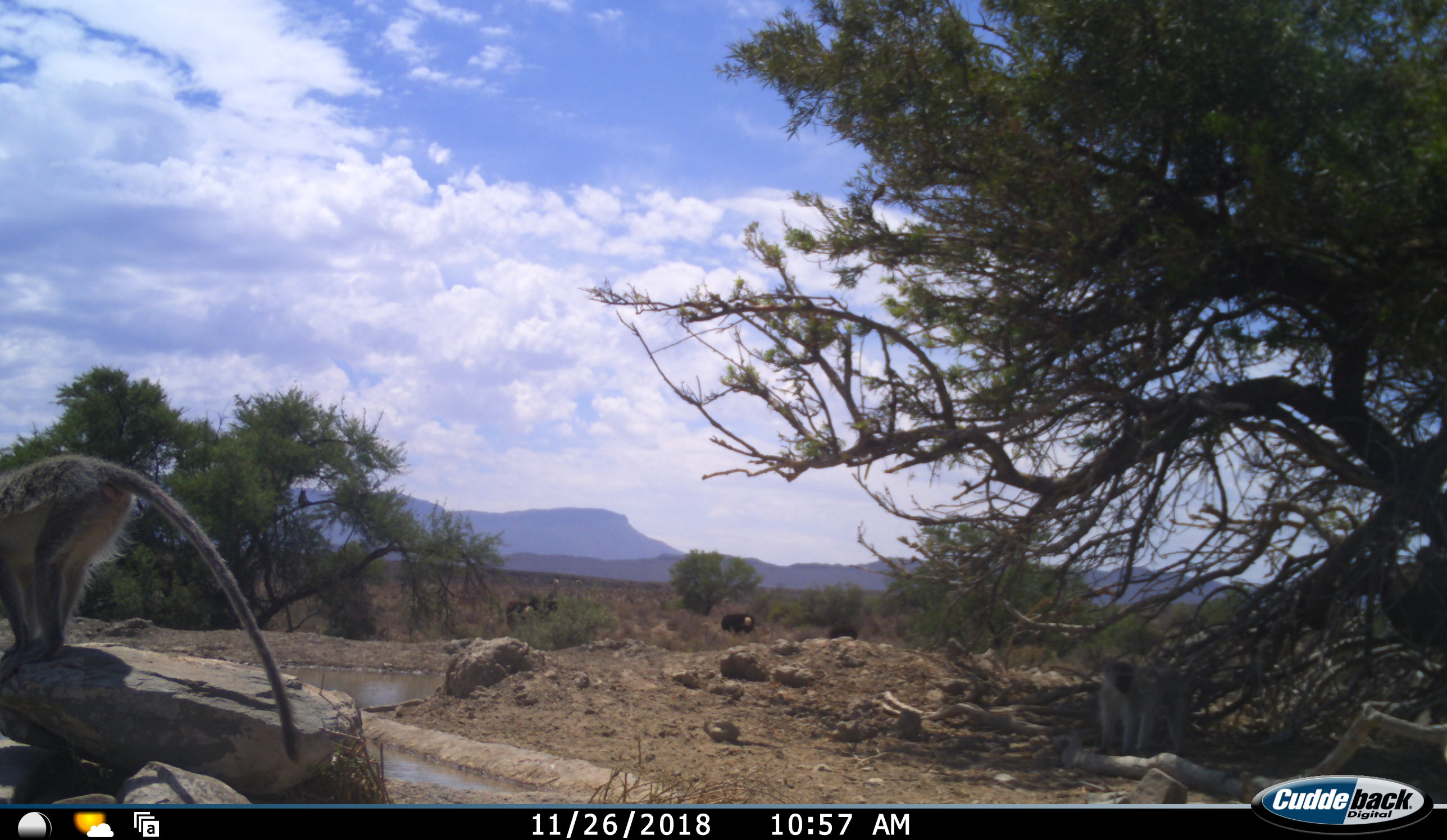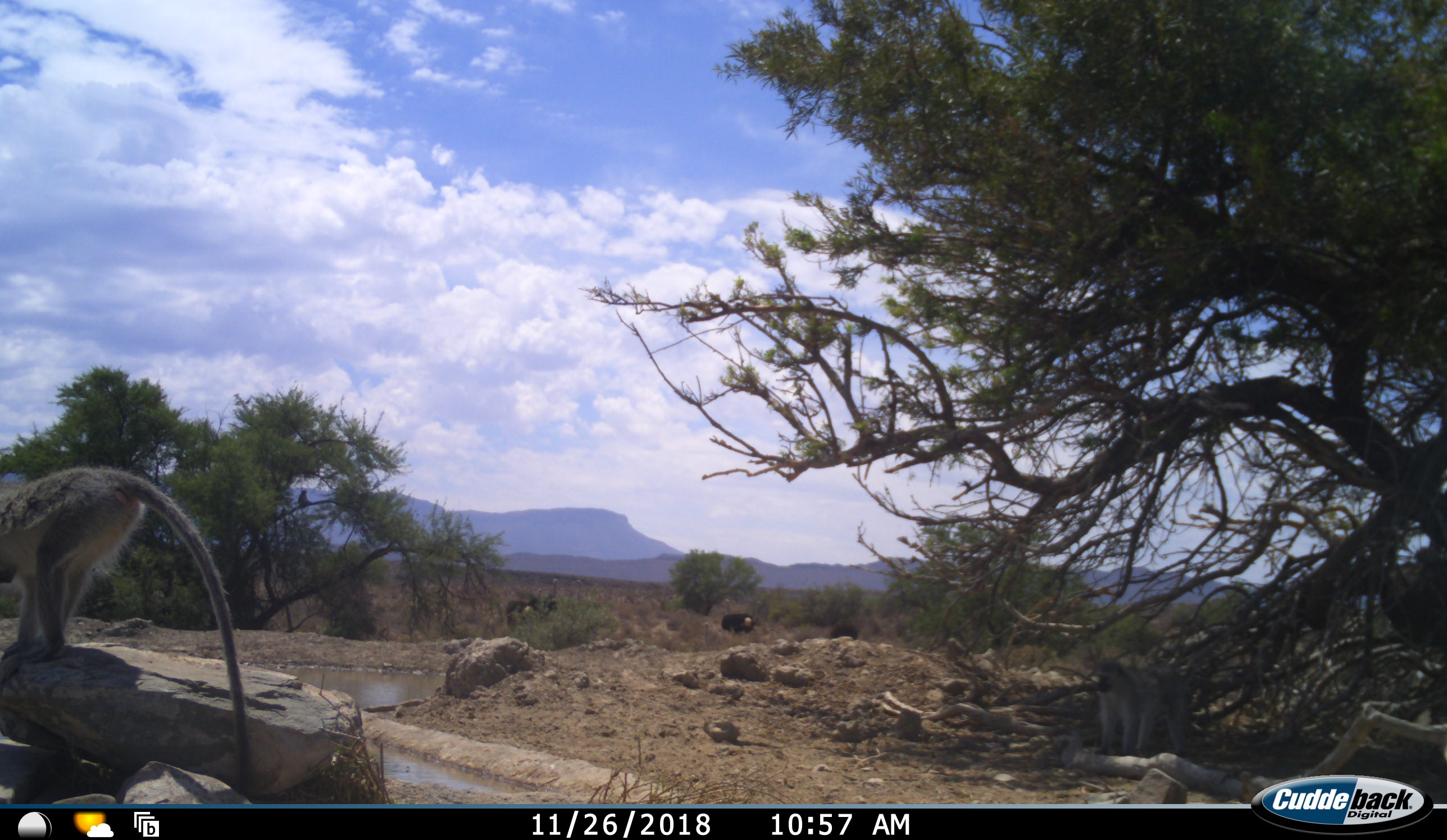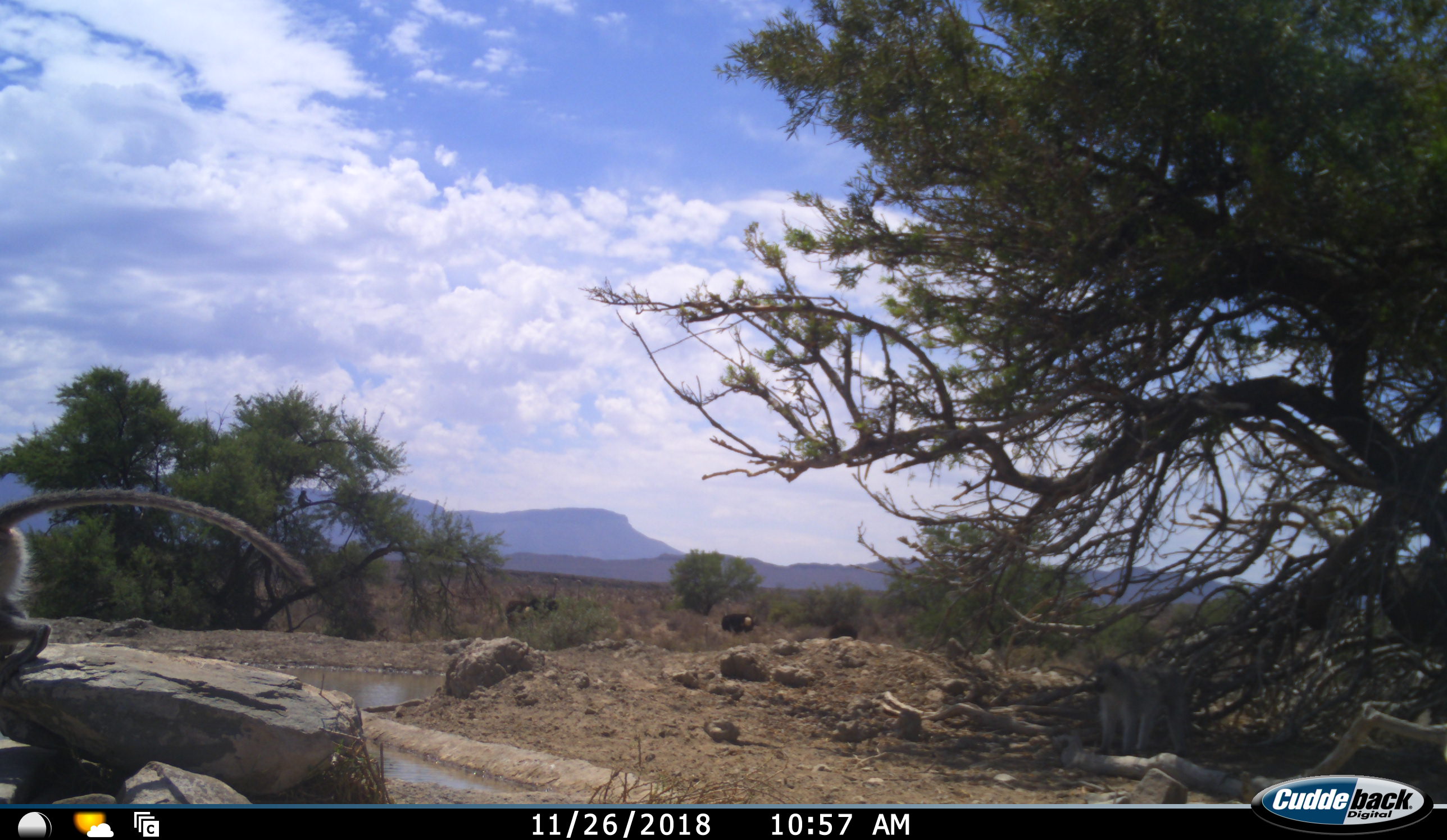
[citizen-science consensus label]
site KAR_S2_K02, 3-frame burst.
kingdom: Animalia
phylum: Chordata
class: Mammalia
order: Primates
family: Cercopithecidae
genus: Chlorocebus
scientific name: Chlorocebus pygerythrus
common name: vervet monkey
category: monkeyvervet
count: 2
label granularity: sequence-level